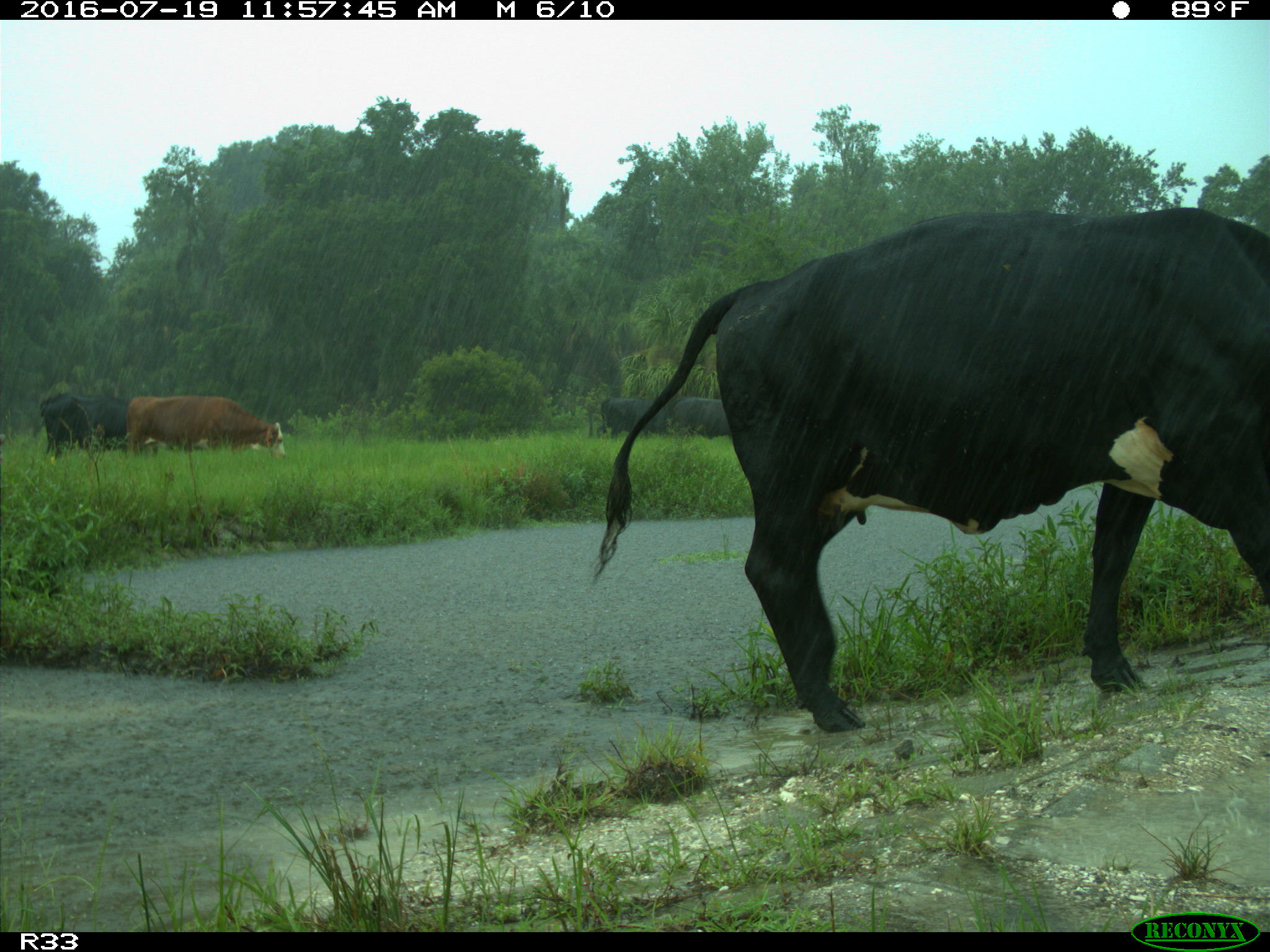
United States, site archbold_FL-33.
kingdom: Animalia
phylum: Chordata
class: Mammalia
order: Artiodactyla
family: Bovidae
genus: Bos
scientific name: Bos taurus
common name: domestic cow